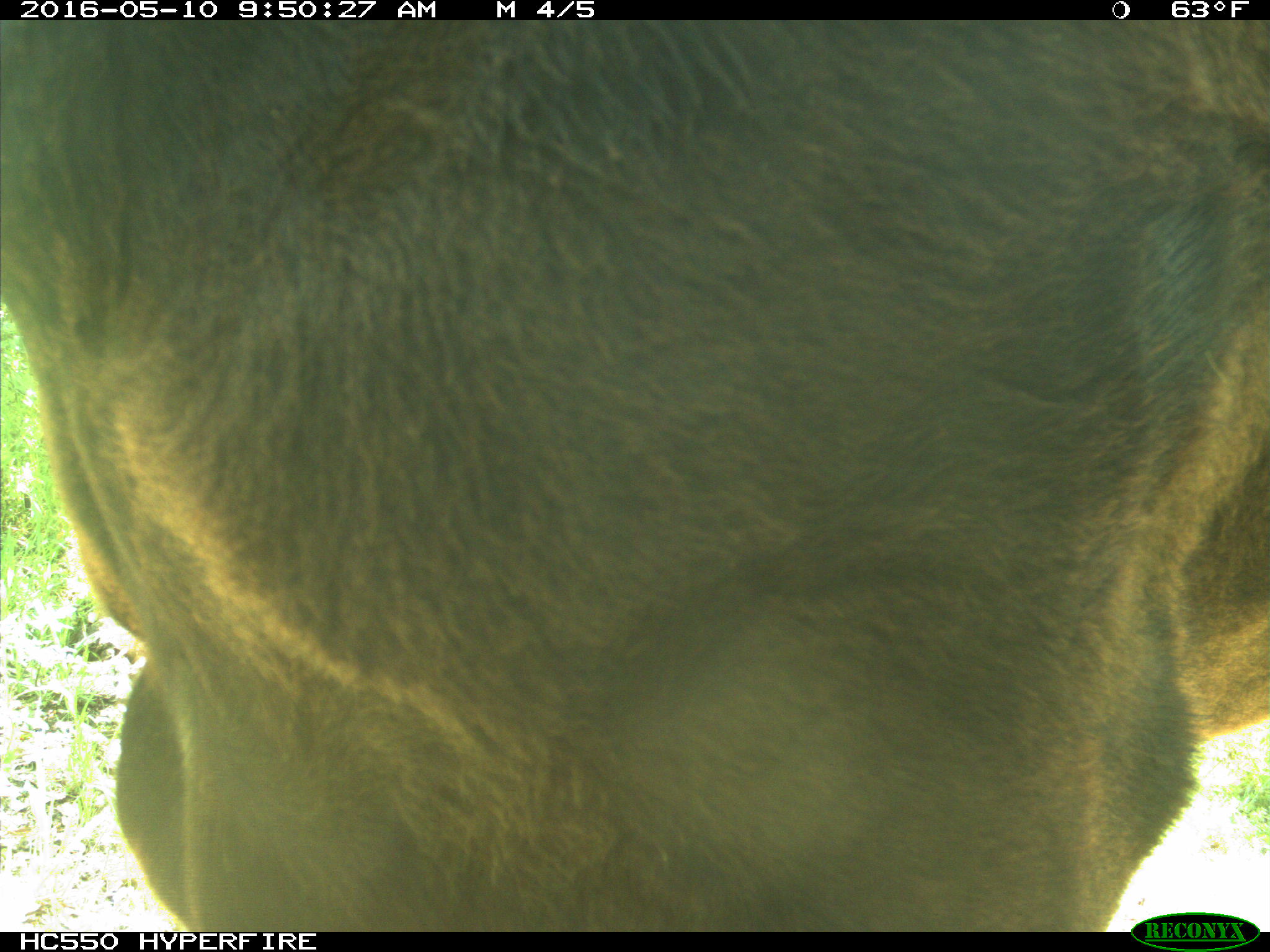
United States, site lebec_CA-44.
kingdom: Animalia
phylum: Chordata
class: Mammalia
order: Artiodactyla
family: Bovidae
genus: Bos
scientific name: Bos taurus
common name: domestic cow